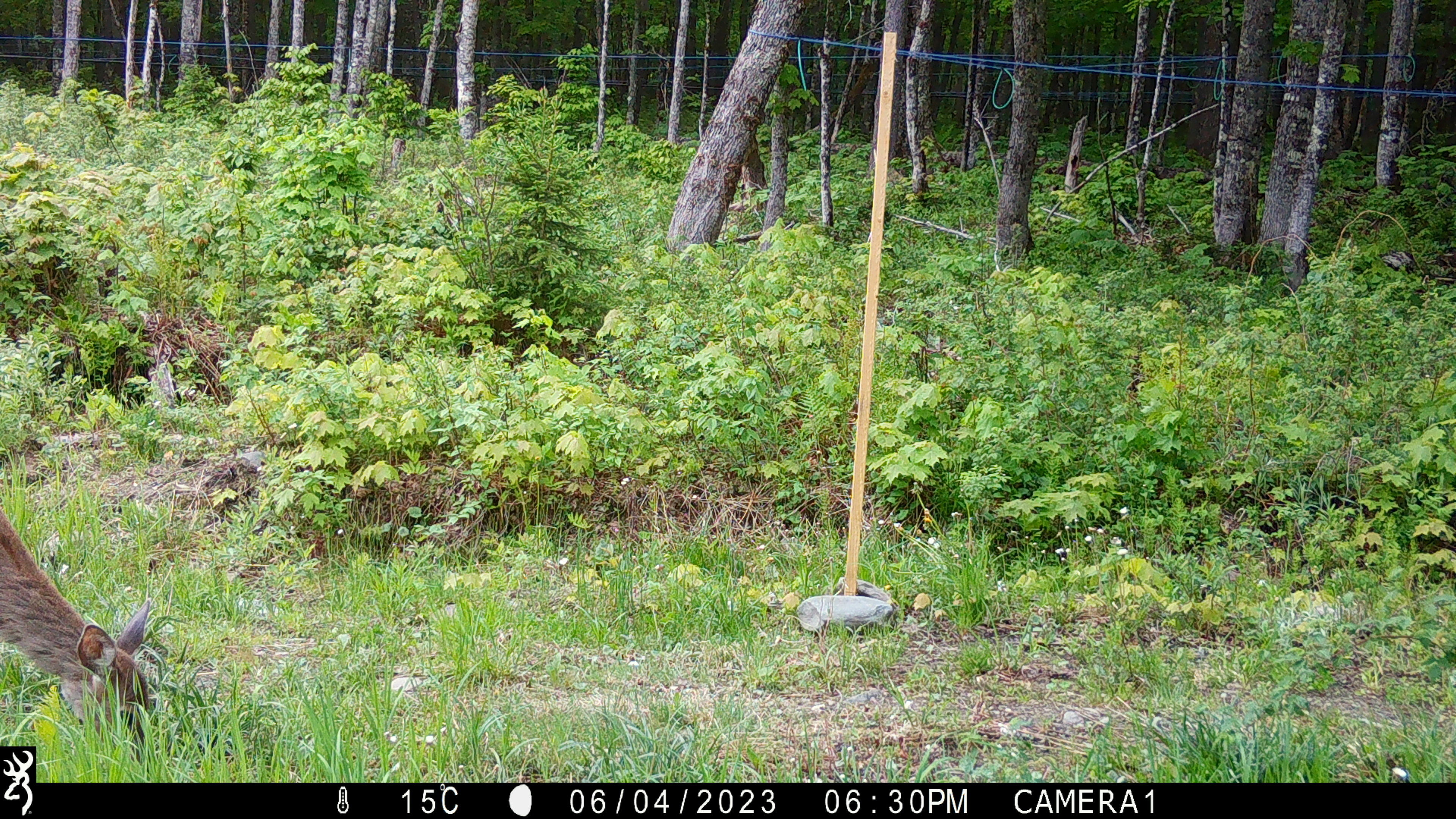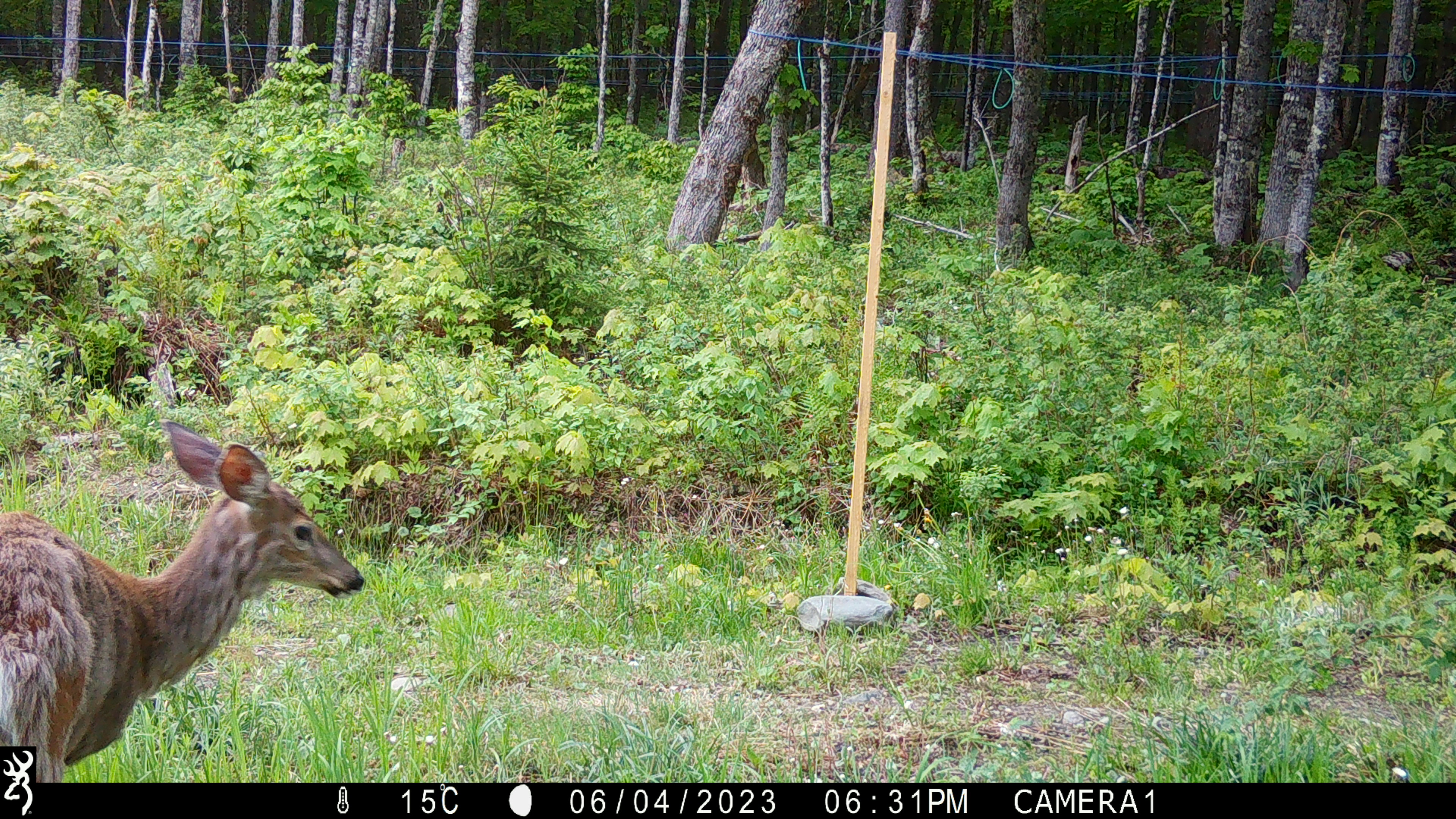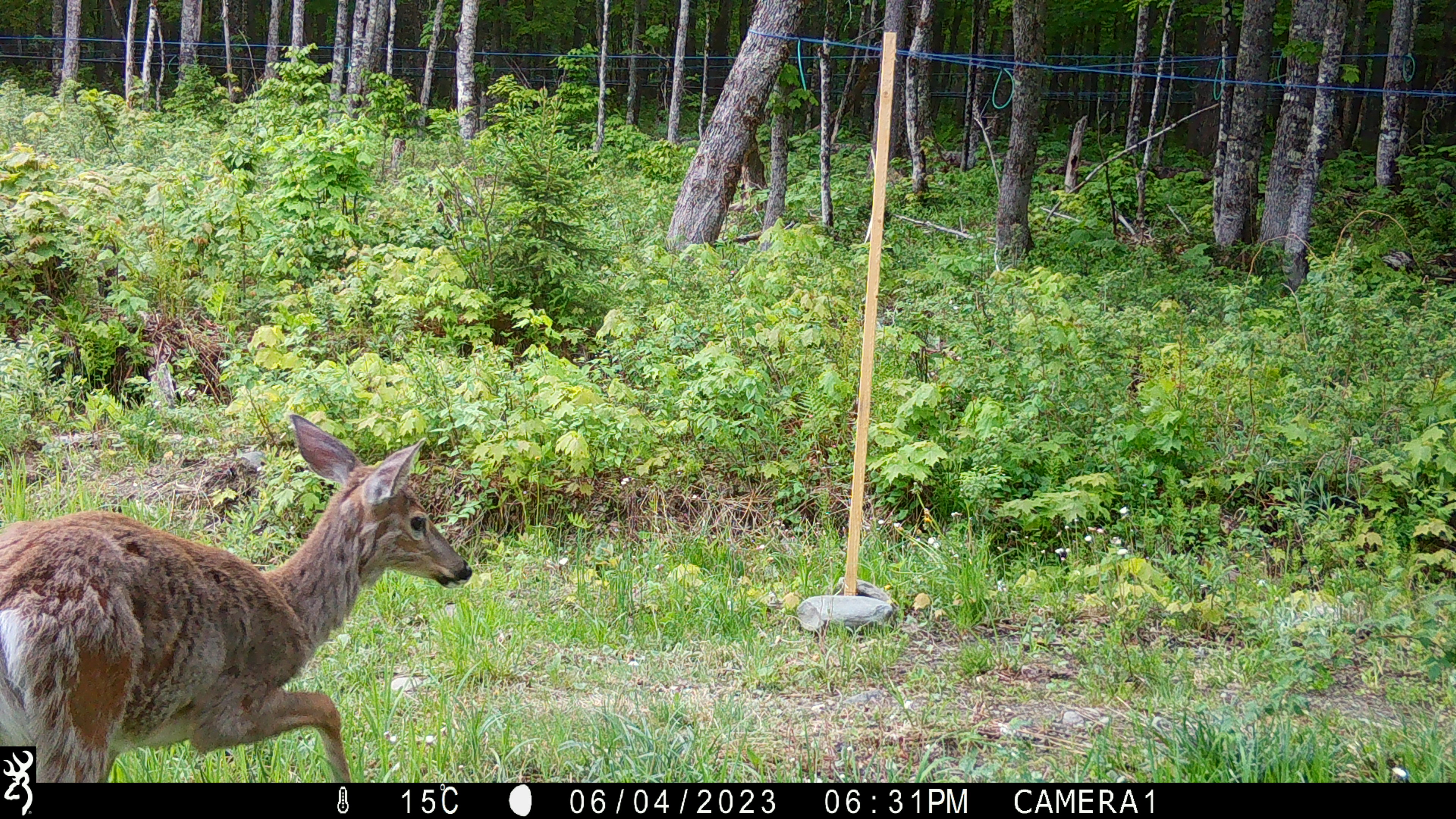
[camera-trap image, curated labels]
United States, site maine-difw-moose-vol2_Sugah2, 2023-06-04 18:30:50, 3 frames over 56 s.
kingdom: Animalia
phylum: Chordata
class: Mammalia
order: Artiodactyla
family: Cervidae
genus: Odocoileus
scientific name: Odocoileus virginianus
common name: white-tailed deer